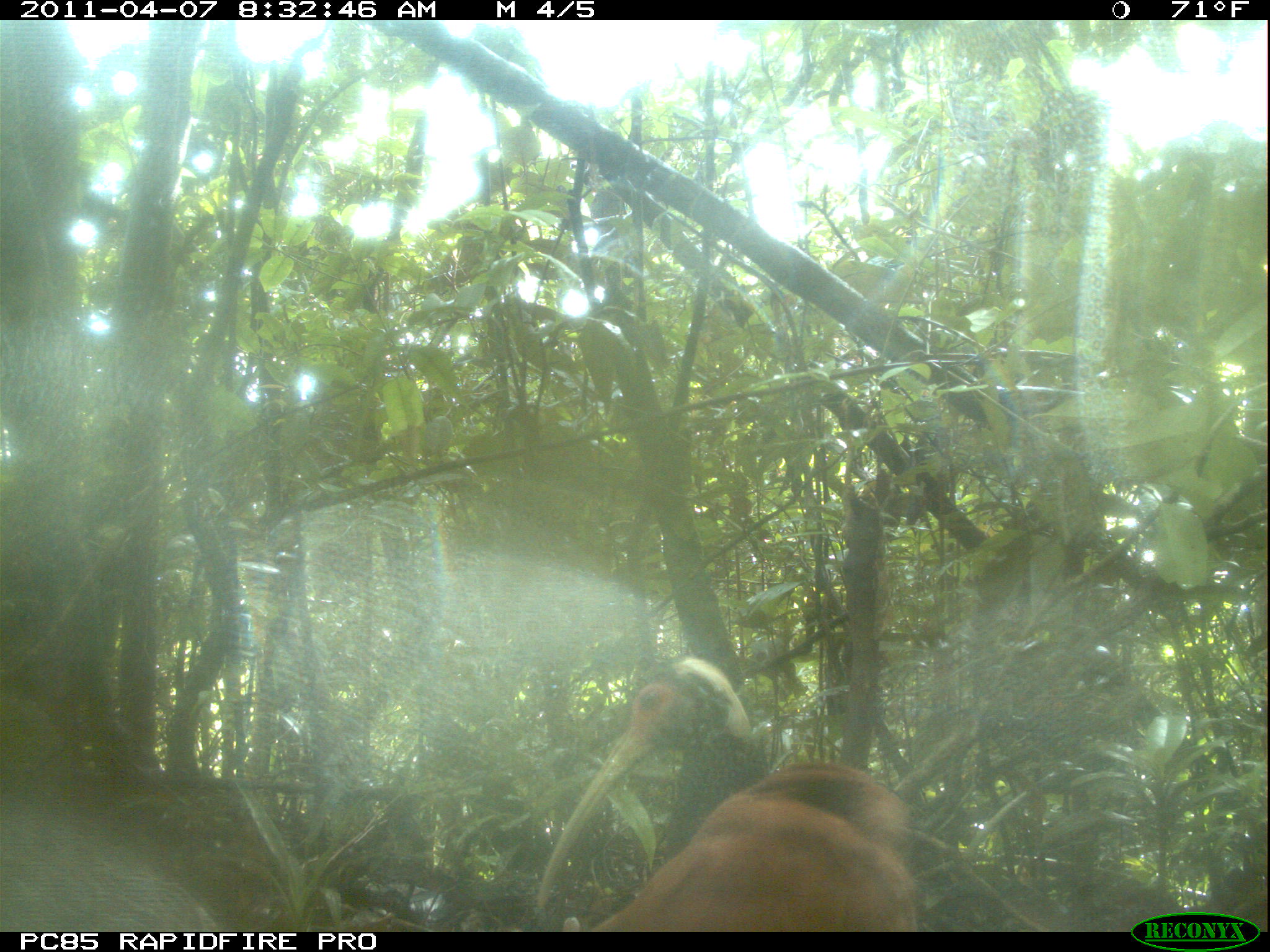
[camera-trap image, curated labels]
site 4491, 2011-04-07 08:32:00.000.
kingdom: Animalia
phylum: Chordata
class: Aves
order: Pelecaniformes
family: Threskiornithidae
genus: Lophotibis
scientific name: Lophotibis cristata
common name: madagascan ibis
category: lophotibis cristataa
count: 2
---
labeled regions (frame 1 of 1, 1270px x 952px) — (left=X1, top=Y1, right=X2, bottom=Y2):
lophotibis cristataa: (left=536, top=653, right=767, bottom=909); (left=588, top=758, right=918, bottom=928); (left=0, top=810, right=224, bottom=932)